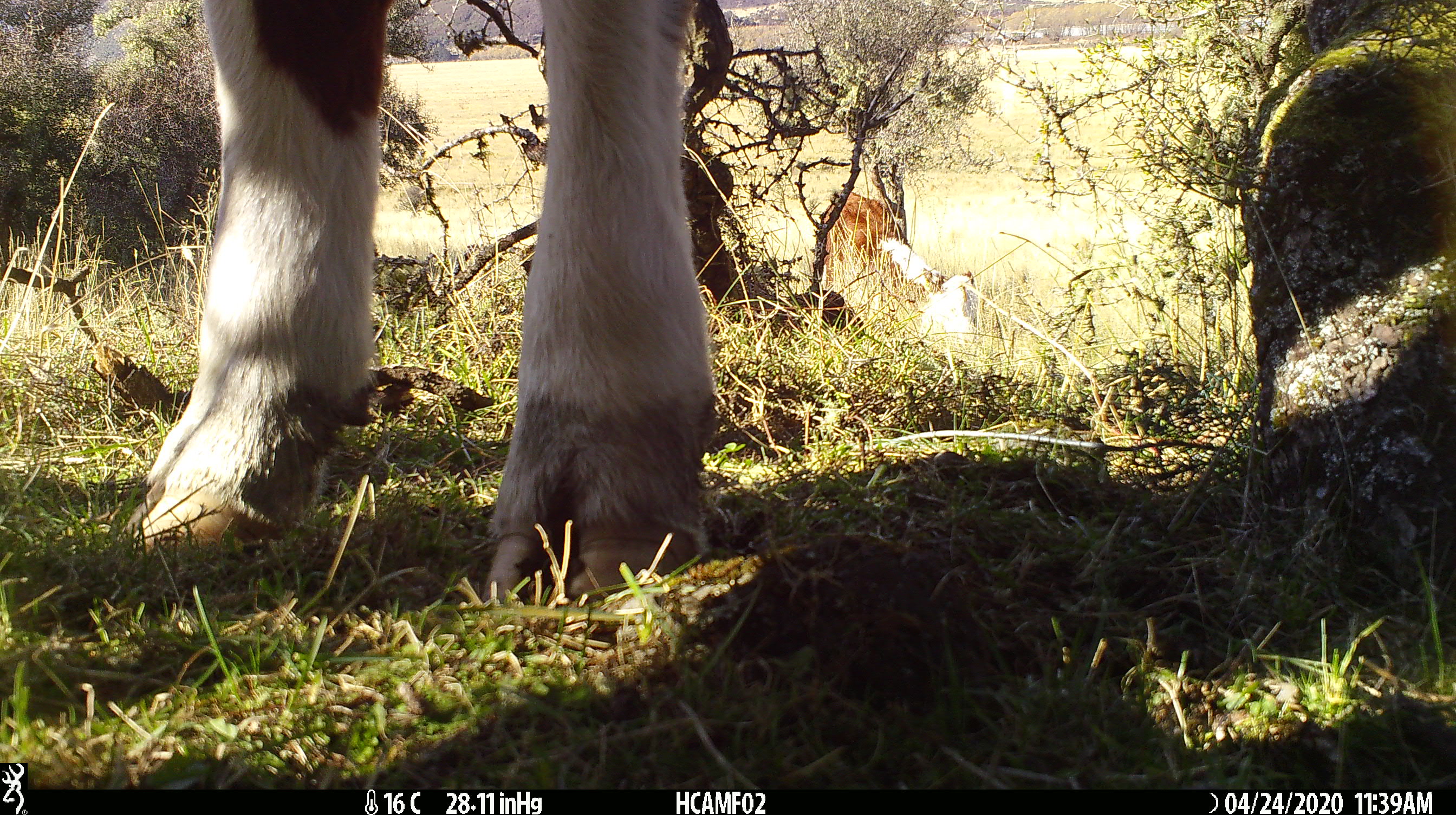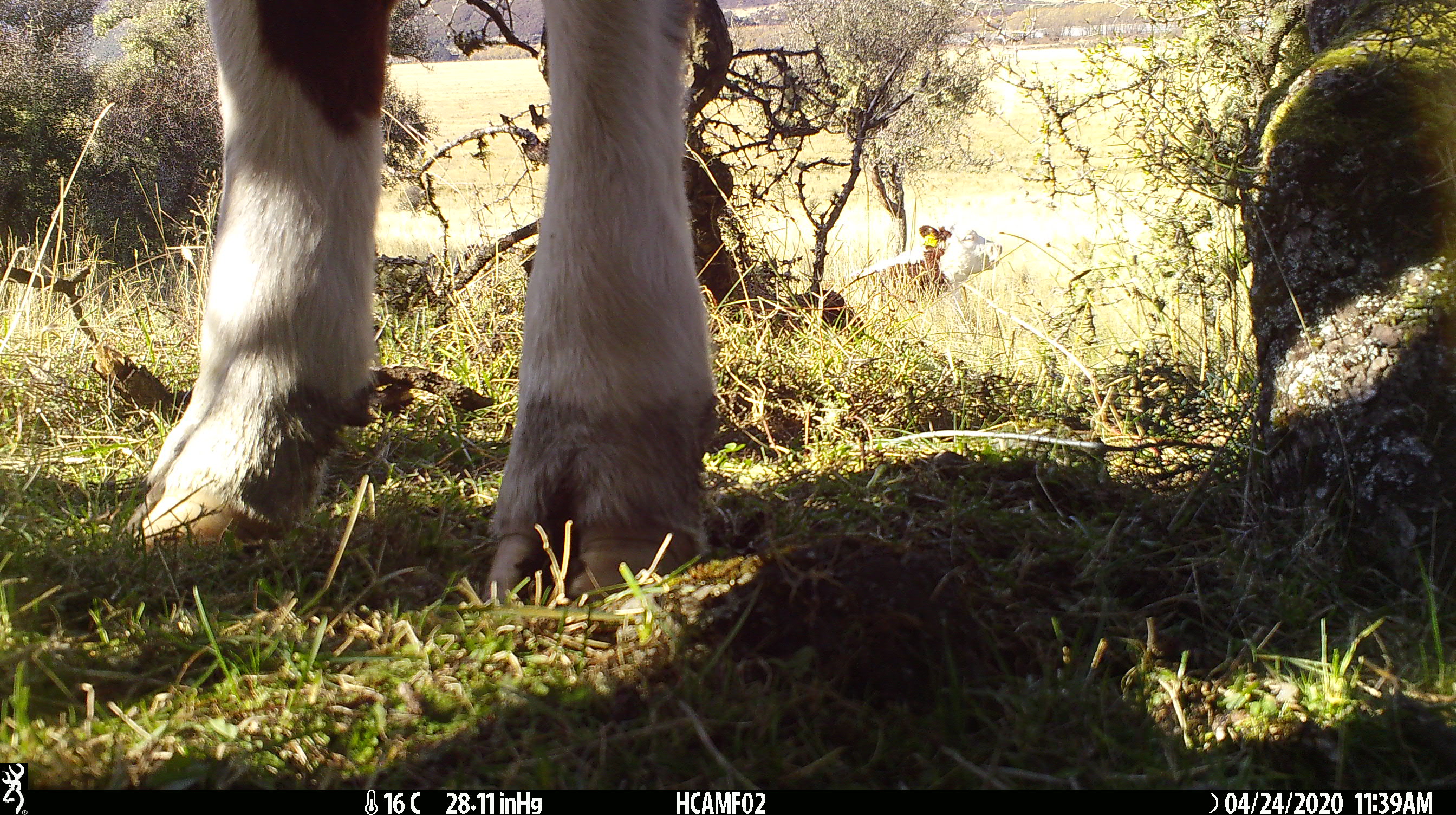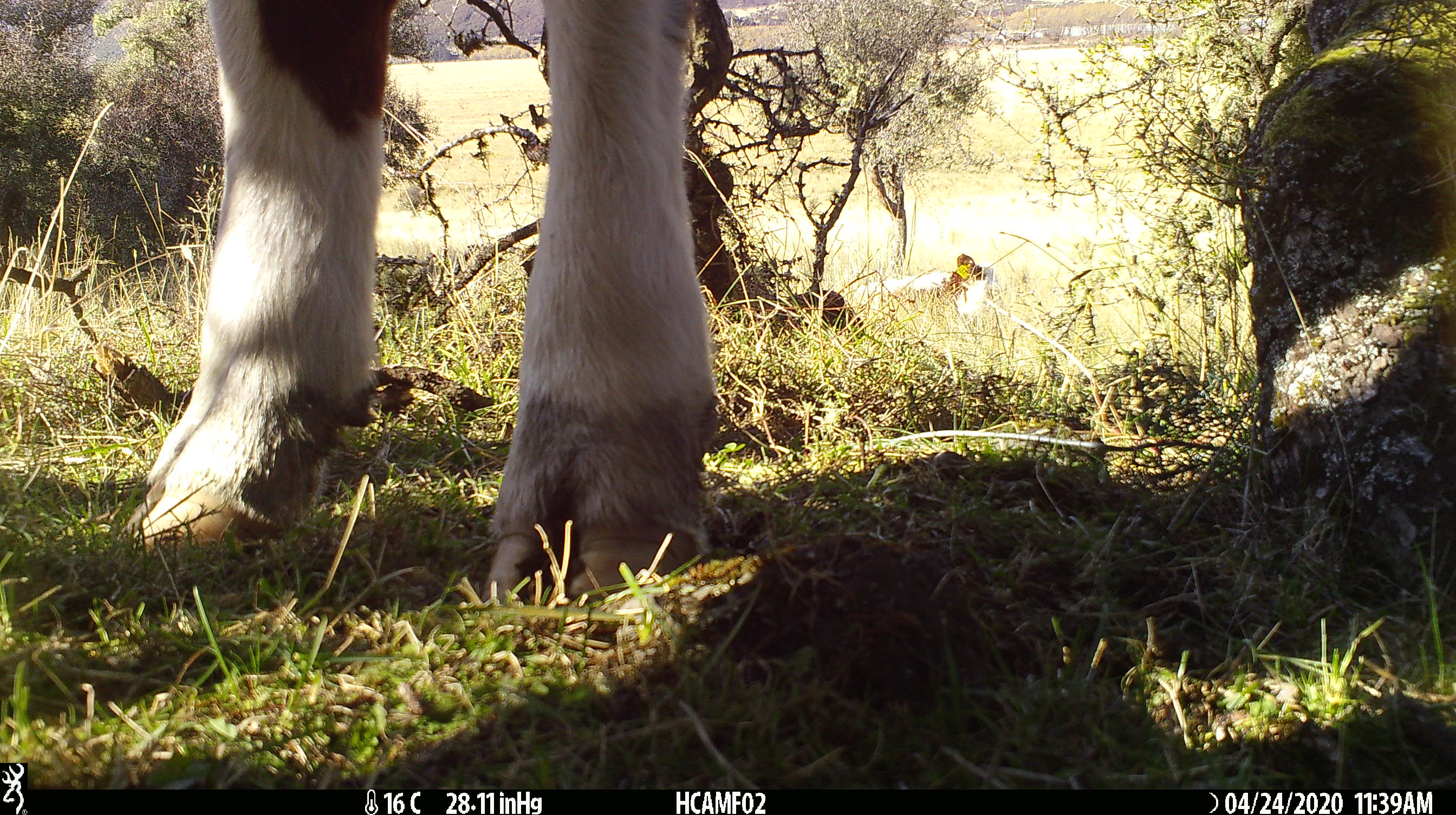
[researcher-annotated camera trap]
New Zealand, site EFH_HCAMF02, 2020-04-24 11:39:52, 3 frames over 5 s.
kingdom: Animalia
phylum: Chordata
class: Mammalia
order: Artiodactyla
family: Bovidae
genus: Bos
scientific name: Bos taurus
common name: domestic cow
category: cow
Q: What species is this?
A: Cow (domestic cow) (Bos taurus).